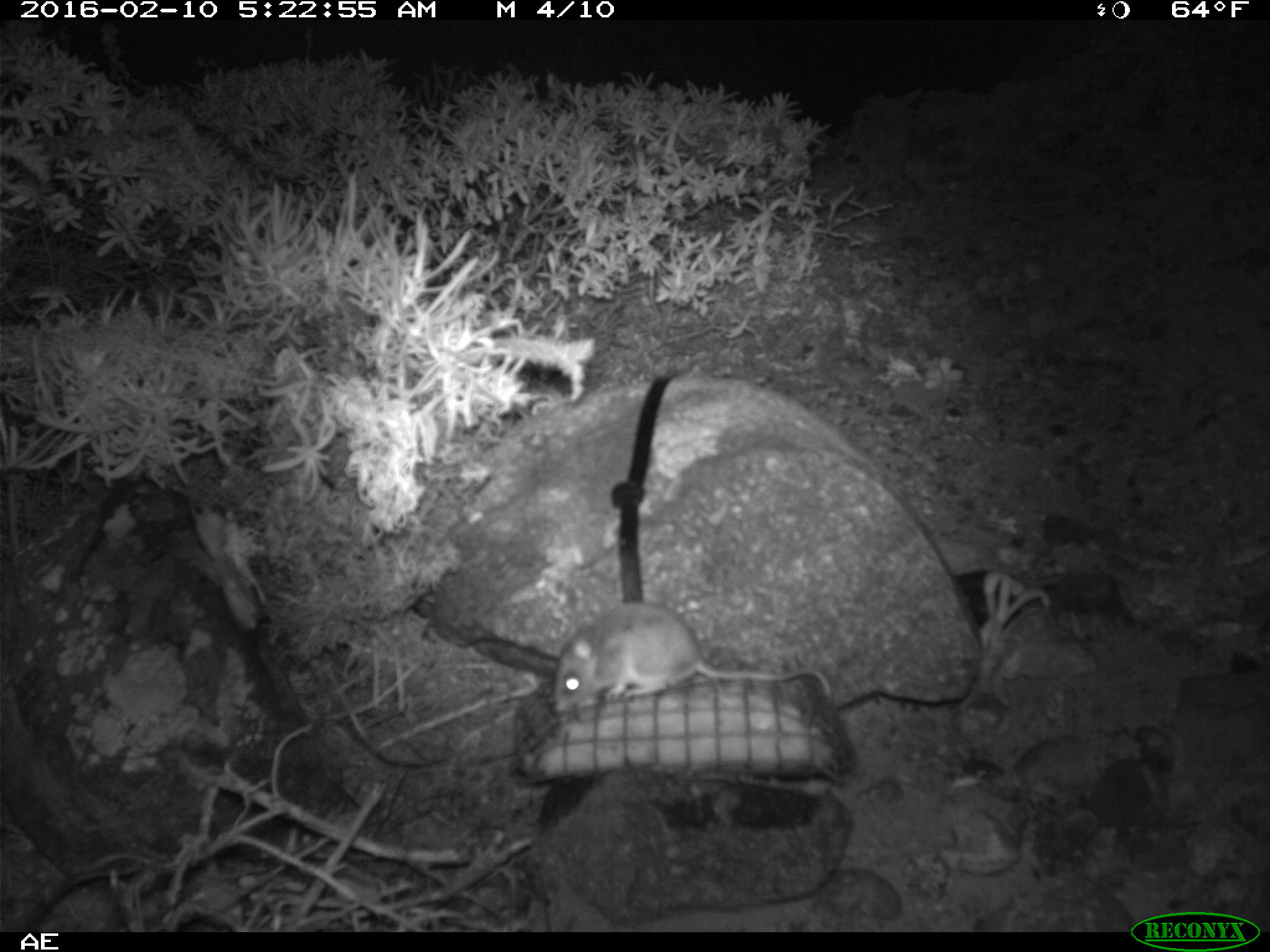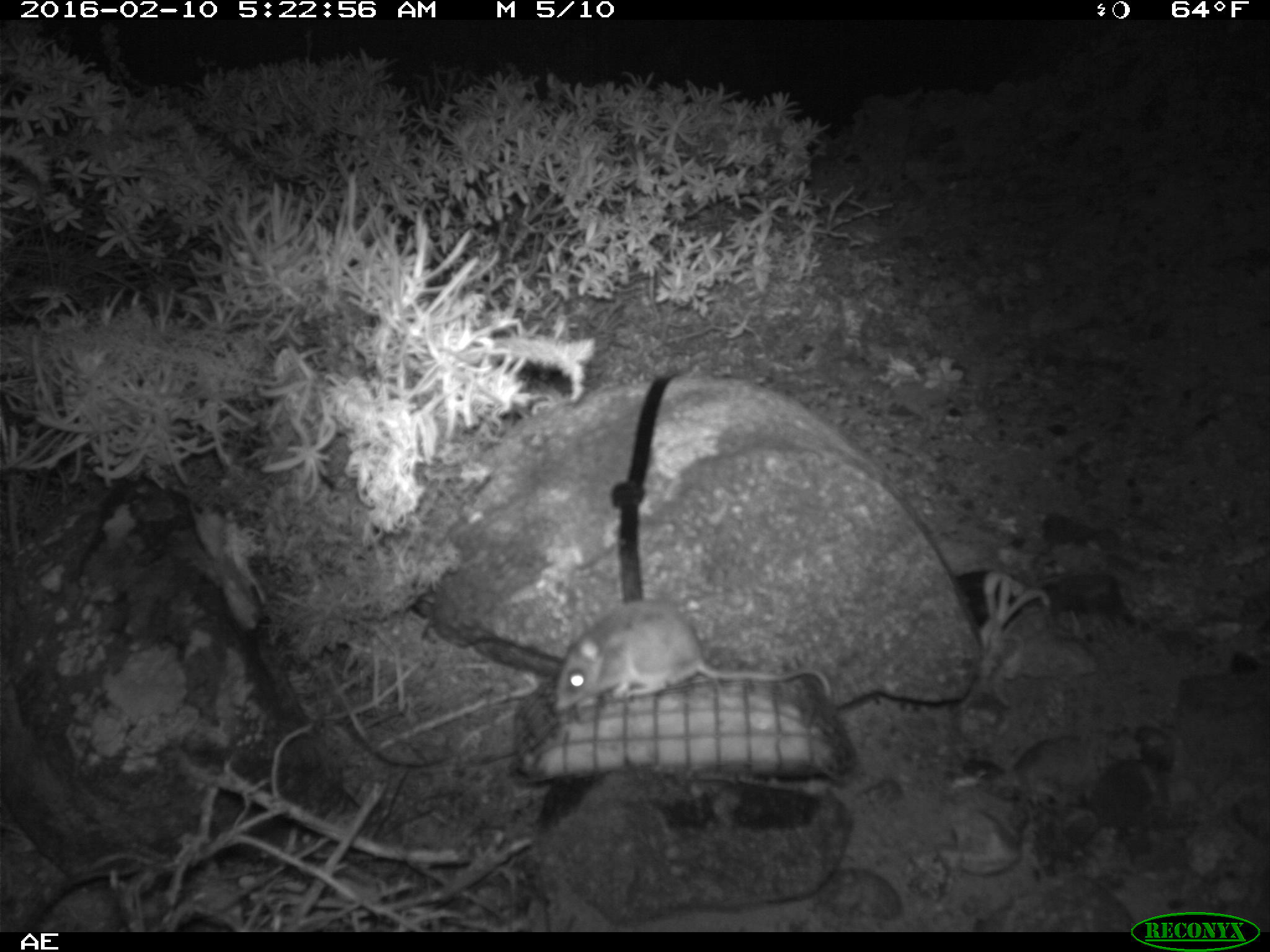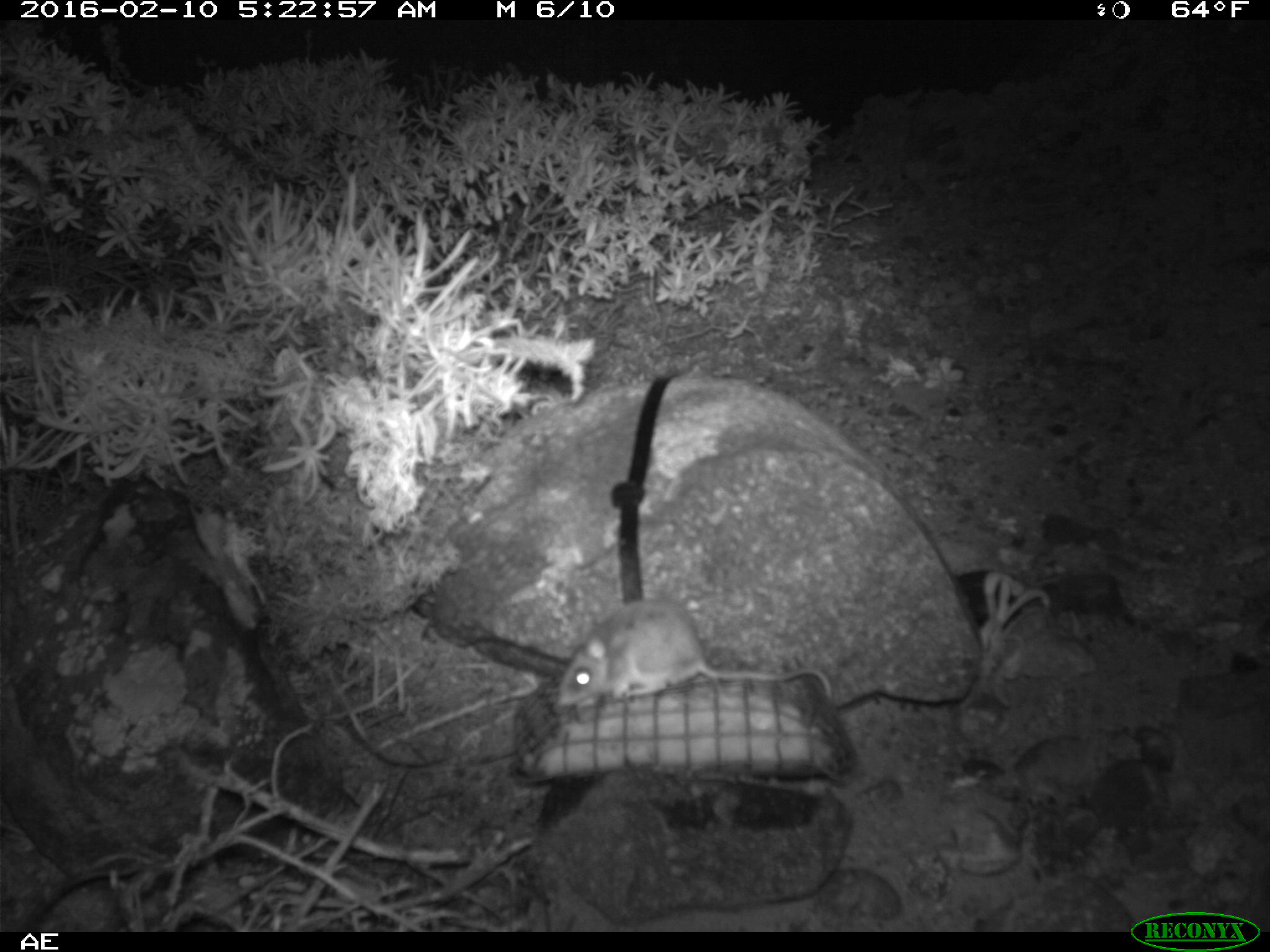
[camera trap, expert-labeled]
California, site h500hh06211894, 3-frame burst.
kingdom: Animalia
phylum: Chordata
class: Mammalia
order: Rodentia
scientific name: Rodentia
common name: rodent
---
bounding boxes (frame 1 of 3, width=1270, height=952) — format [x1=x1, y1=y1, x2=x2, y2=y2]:
rodent: [x1=553, y1=600, x2=831, y2=708]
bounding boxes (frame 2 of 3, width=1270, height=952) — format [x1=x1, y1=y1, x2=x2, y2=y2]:
rodent: [x1=553, y1=601, x2=843, y2=721]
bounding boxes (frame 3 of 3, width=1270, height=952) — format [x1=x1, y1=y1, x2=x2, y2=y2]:
rodent: [x1=559, y1=599, x2=833, y2=707]